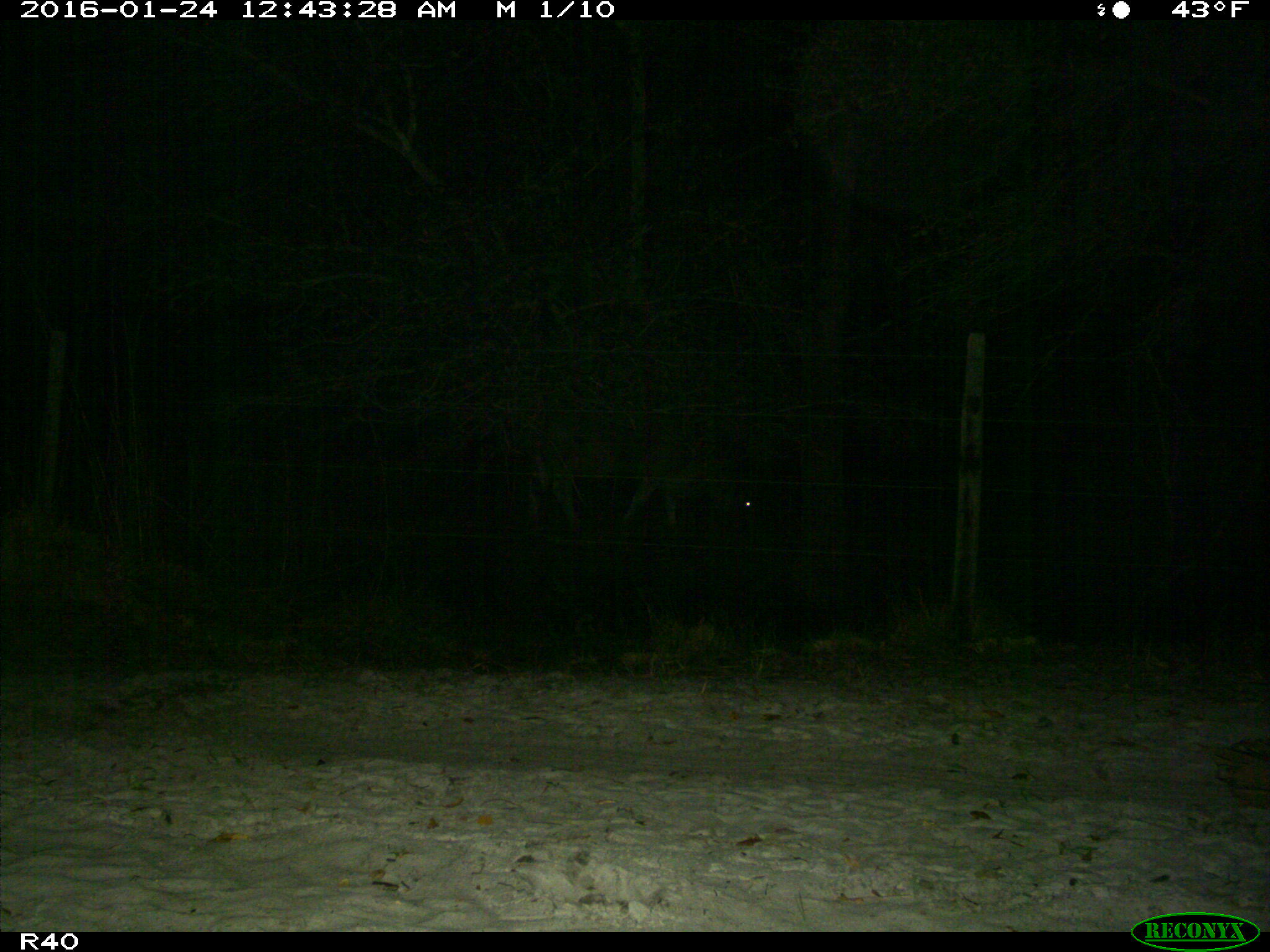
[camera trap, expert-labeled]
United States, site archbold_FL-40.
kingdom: Animalia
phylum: Chordata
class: Mammalia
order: Artiodactyla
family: Bovidae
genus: Bos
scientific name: Bos taurus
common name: domestic cow